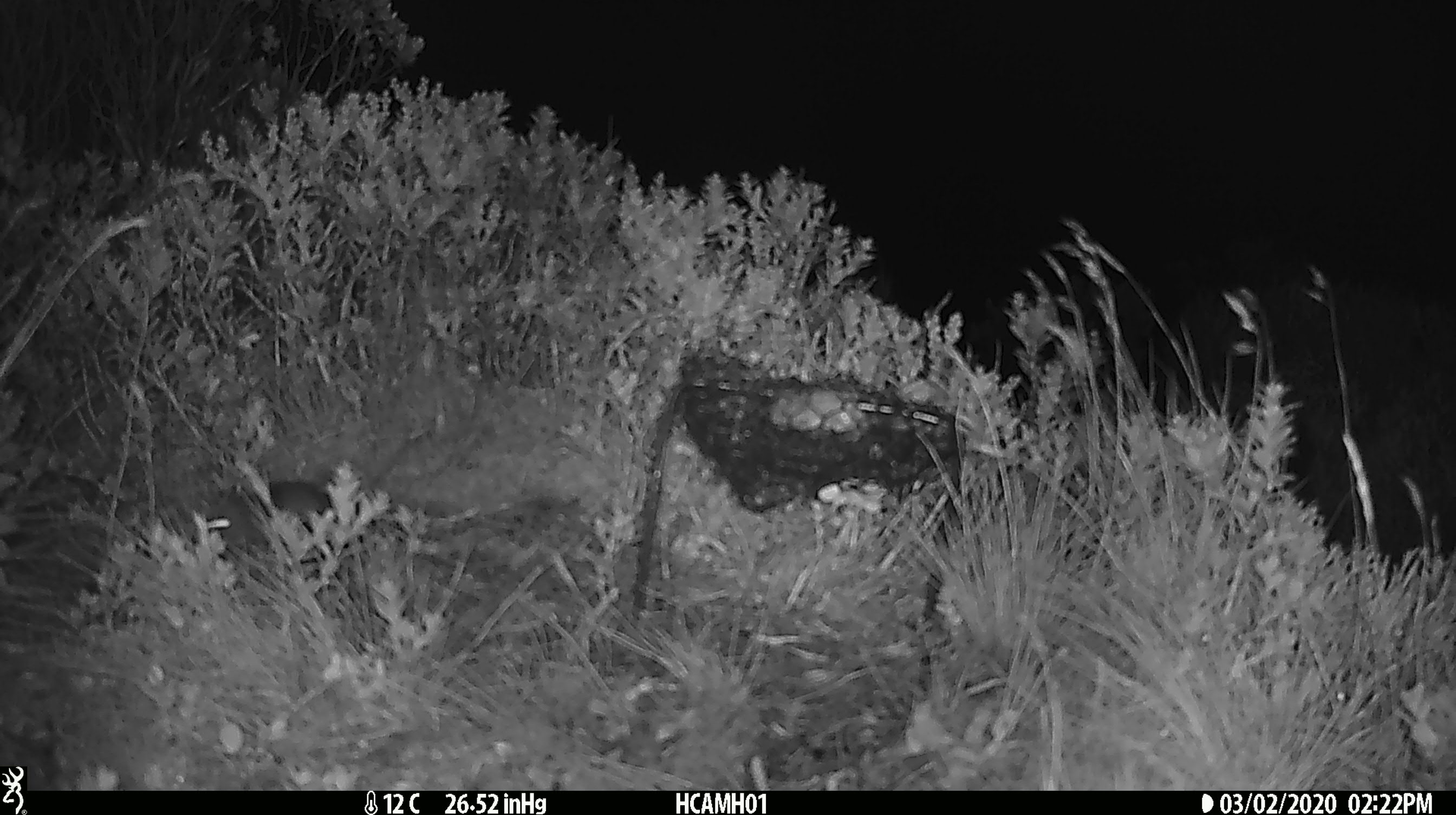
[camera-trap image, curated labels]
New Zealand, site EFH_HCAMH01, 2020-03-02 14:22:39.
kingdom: Animalia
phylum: Chordata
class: Mammalia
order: Rodentia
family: Muridae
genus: Mus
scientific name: Mus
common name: mouse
Mouse (Mus).